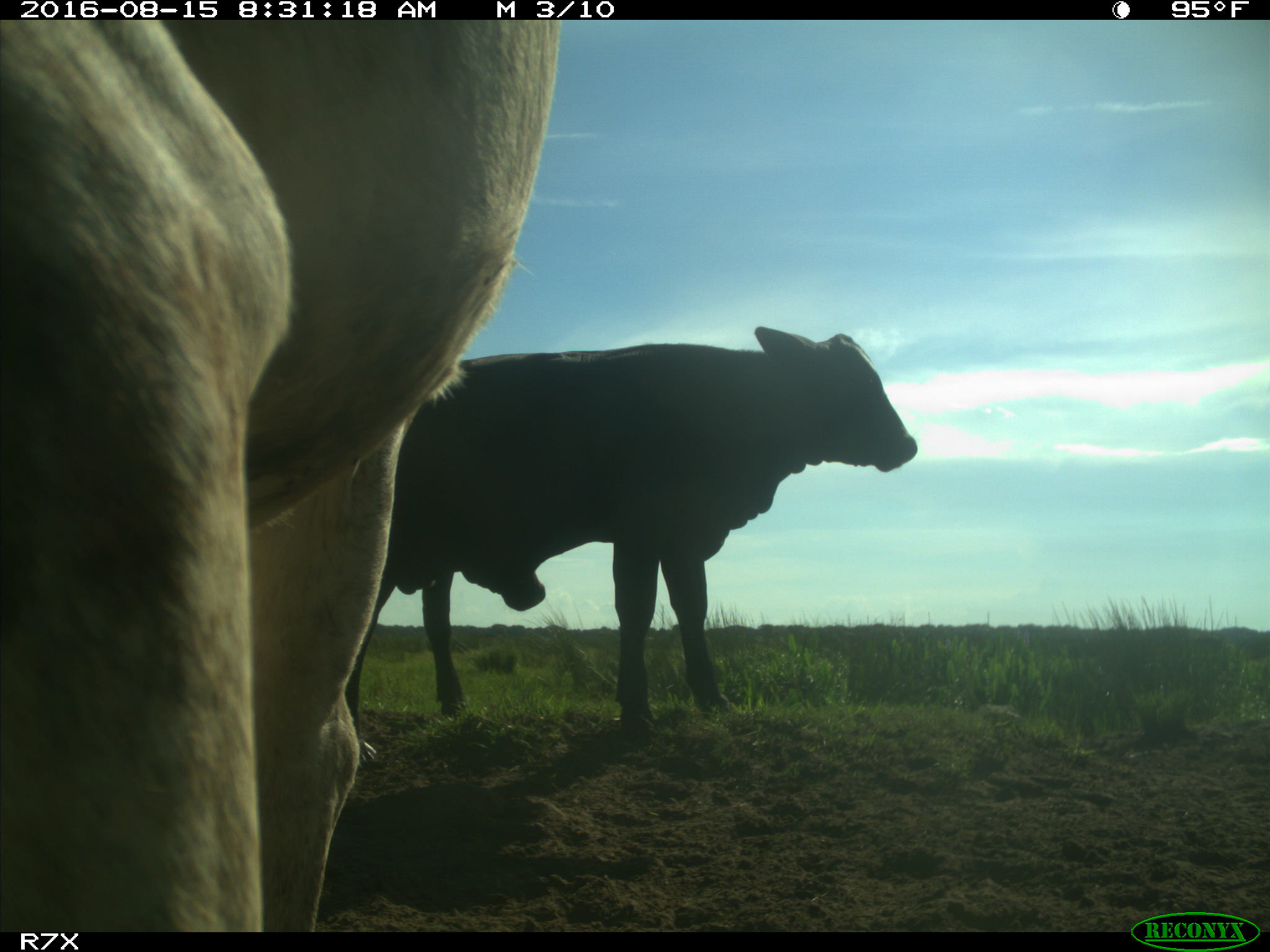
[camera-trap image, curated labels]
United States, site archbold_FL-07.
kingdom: Animalia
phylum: Chordata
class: Mammalia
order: Artiodactyla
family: Bovidae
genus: Bos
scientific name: Bos taurus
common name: domestic cow